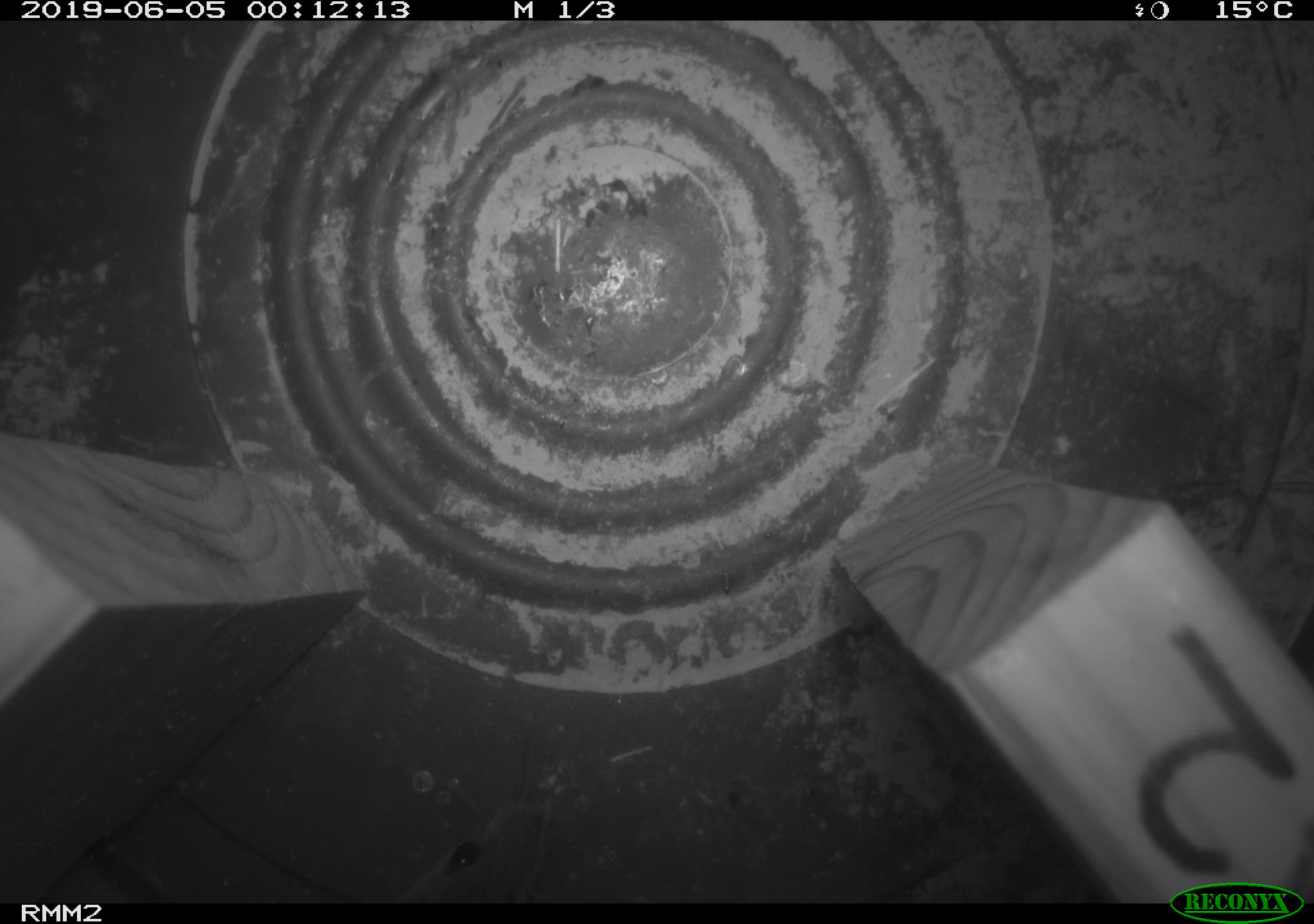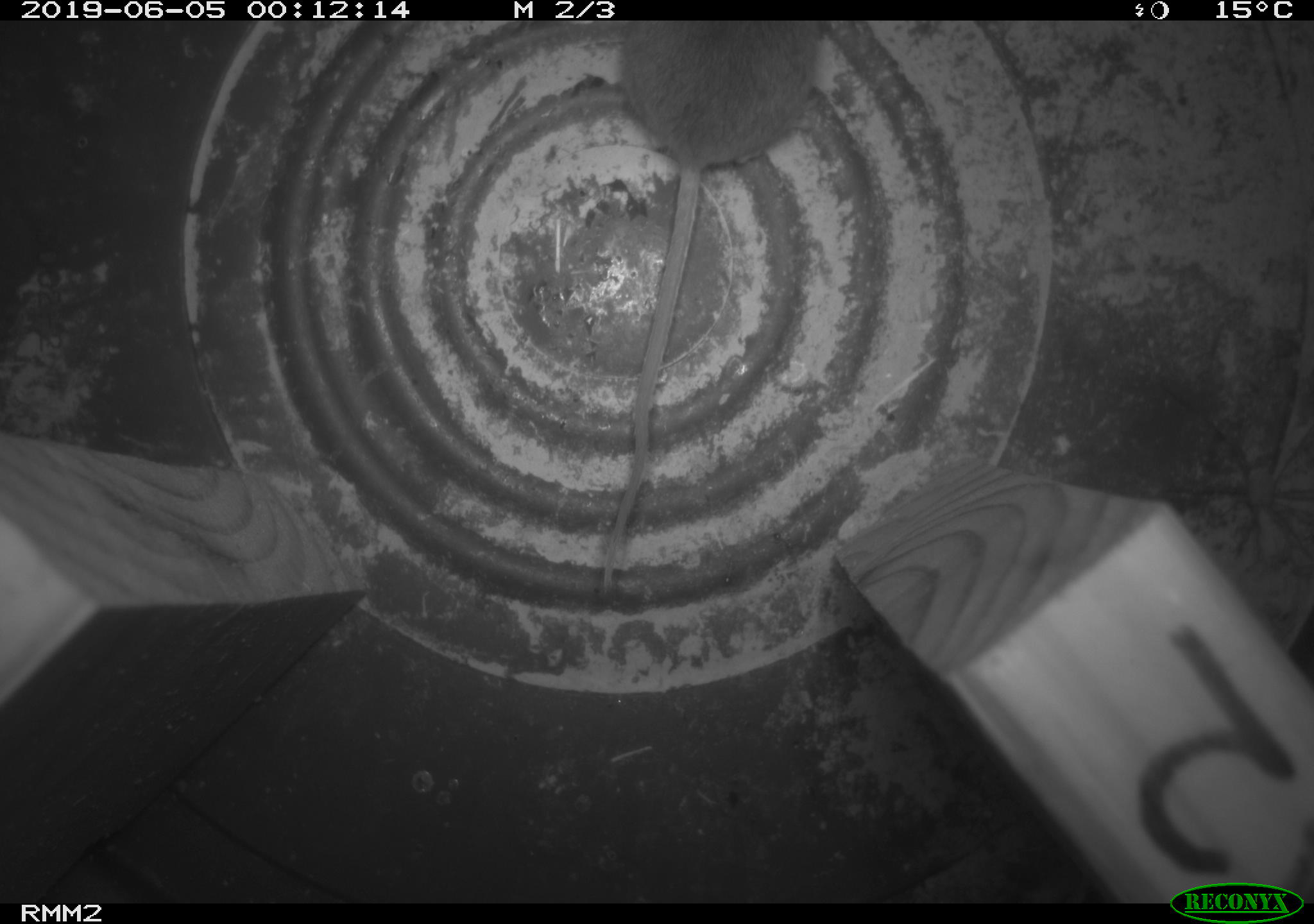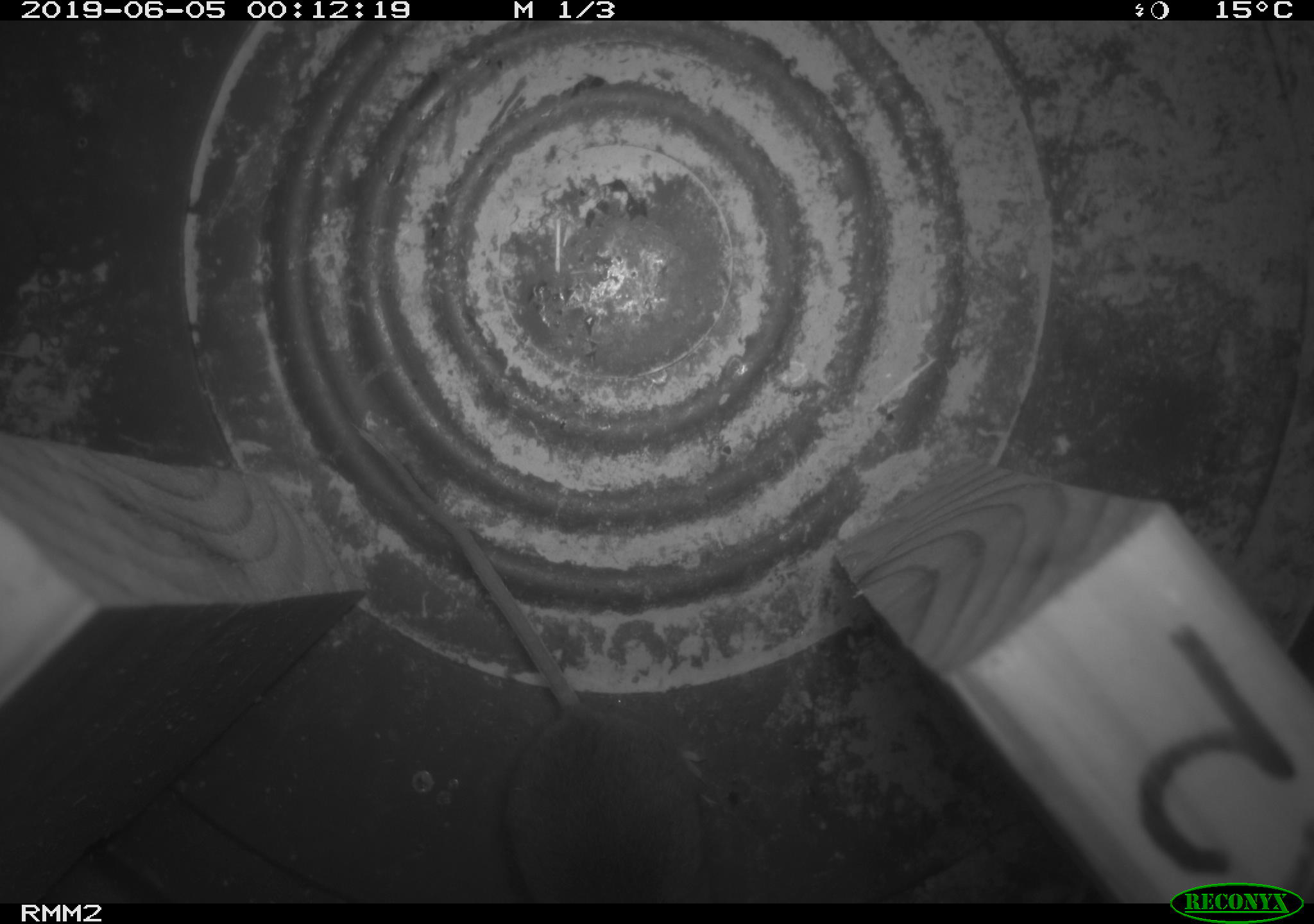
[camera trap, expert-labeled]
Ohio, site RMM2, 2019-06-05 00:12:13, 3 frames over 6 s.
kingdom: Animalia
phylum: Chordata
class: Mammalia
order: Rodentia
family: Cricetidae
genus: Peromyscus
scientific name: Peromyscus leucopus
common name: white-footed mouse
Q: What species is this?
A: White-footed mouse (Peromyscus leucopus).